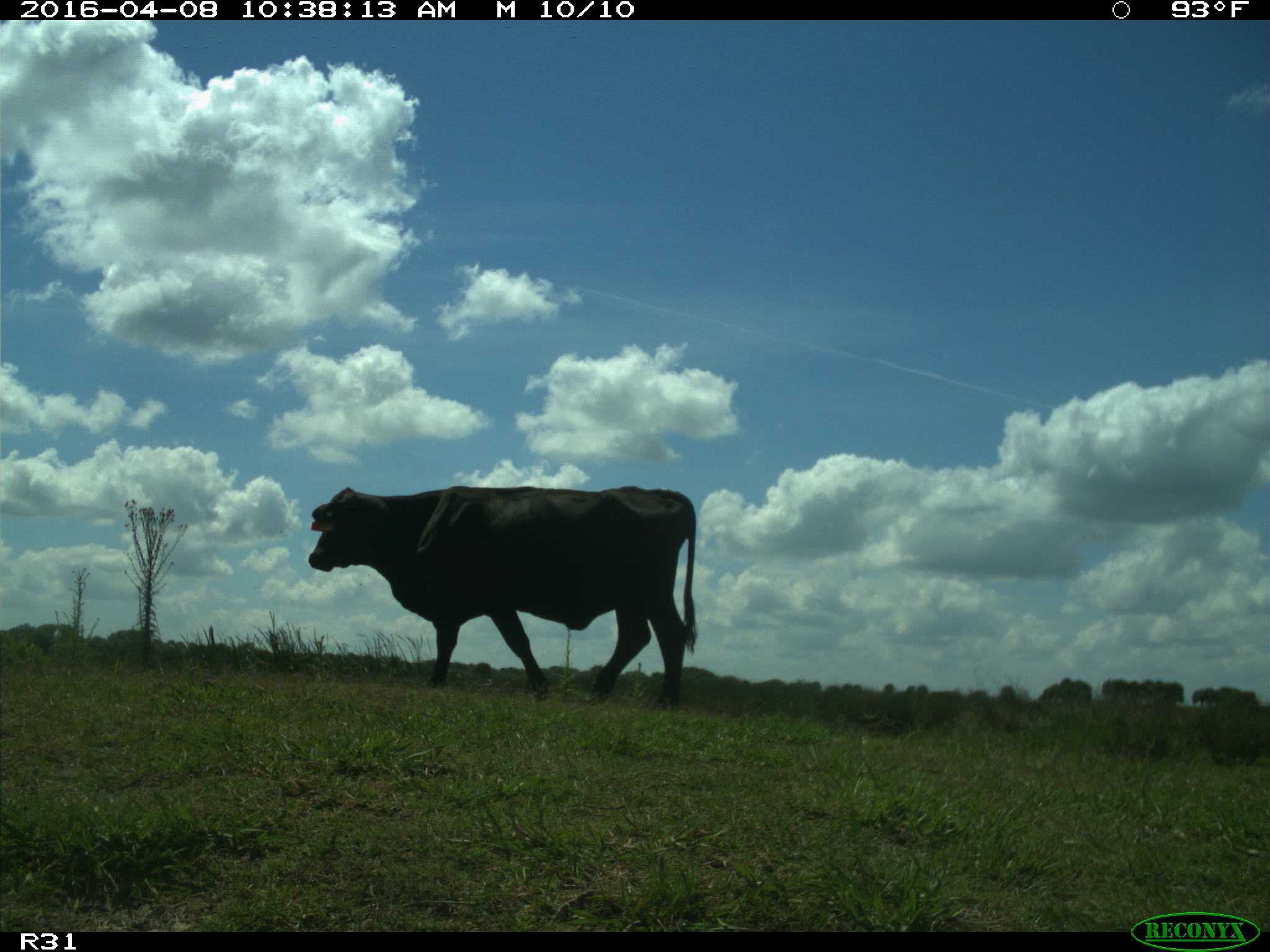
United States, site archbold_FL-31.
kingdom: Animalia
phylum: Chordata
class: Mammalia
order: Artiodactyla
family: Bovidae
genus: Bos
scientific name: Bos taurus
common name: domestic cow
Bos taurus (domestic cow).